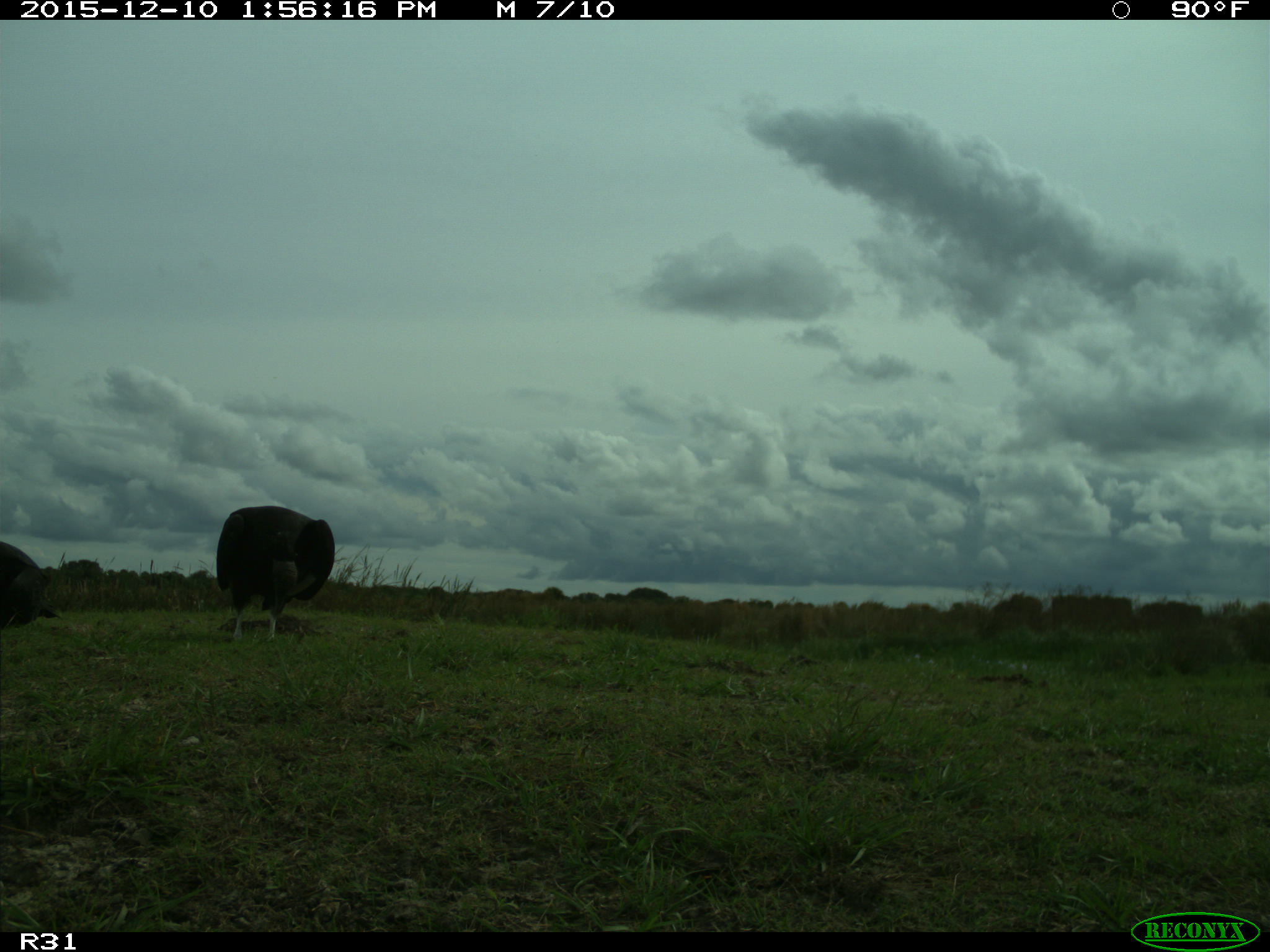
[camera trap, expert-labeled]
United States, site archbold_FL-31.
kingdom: Animalia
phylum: Chordata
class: Aves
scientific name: Aves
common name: birds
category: unidentified bird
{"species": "unidentified bird (birds) (Aves)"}